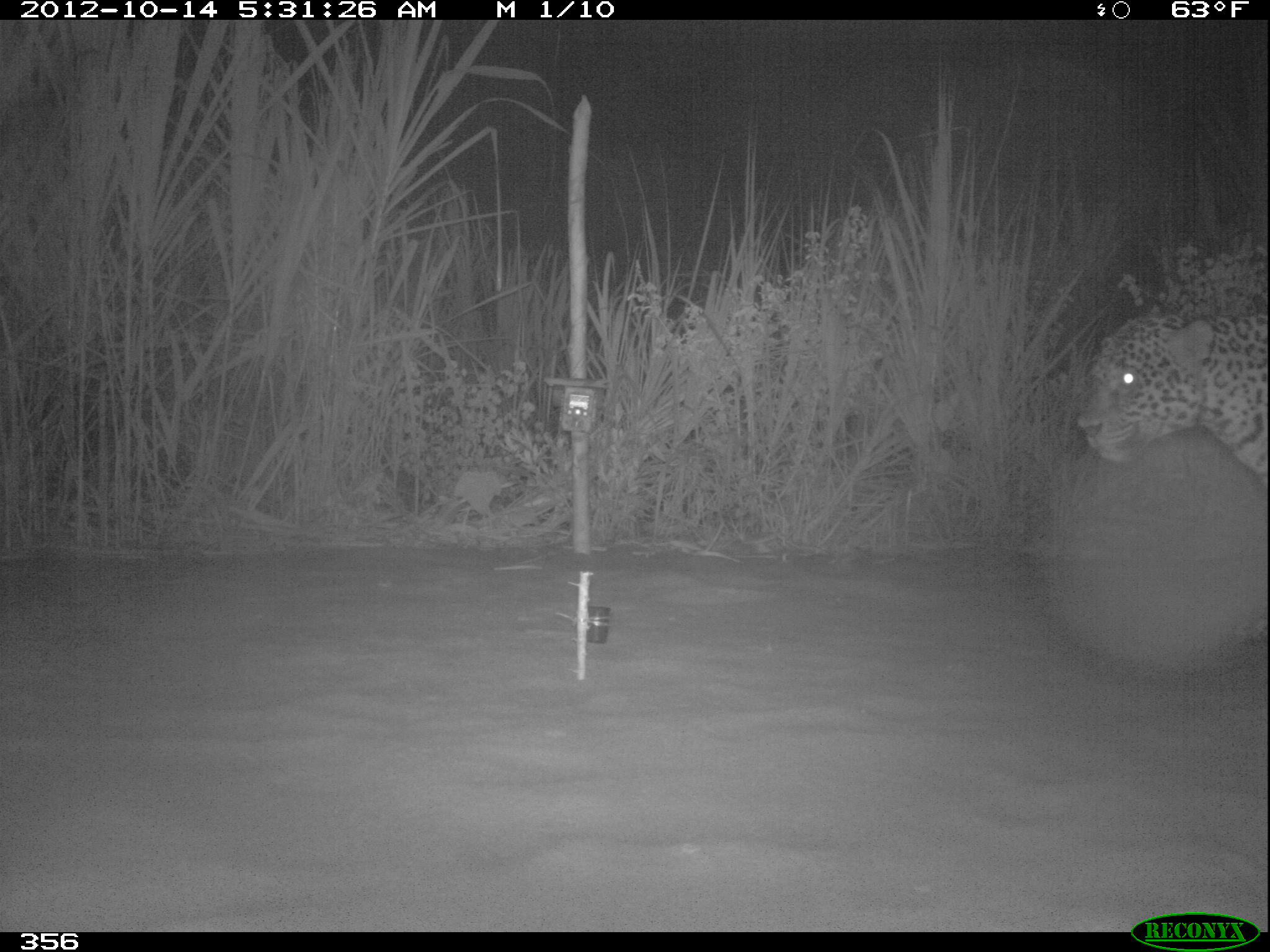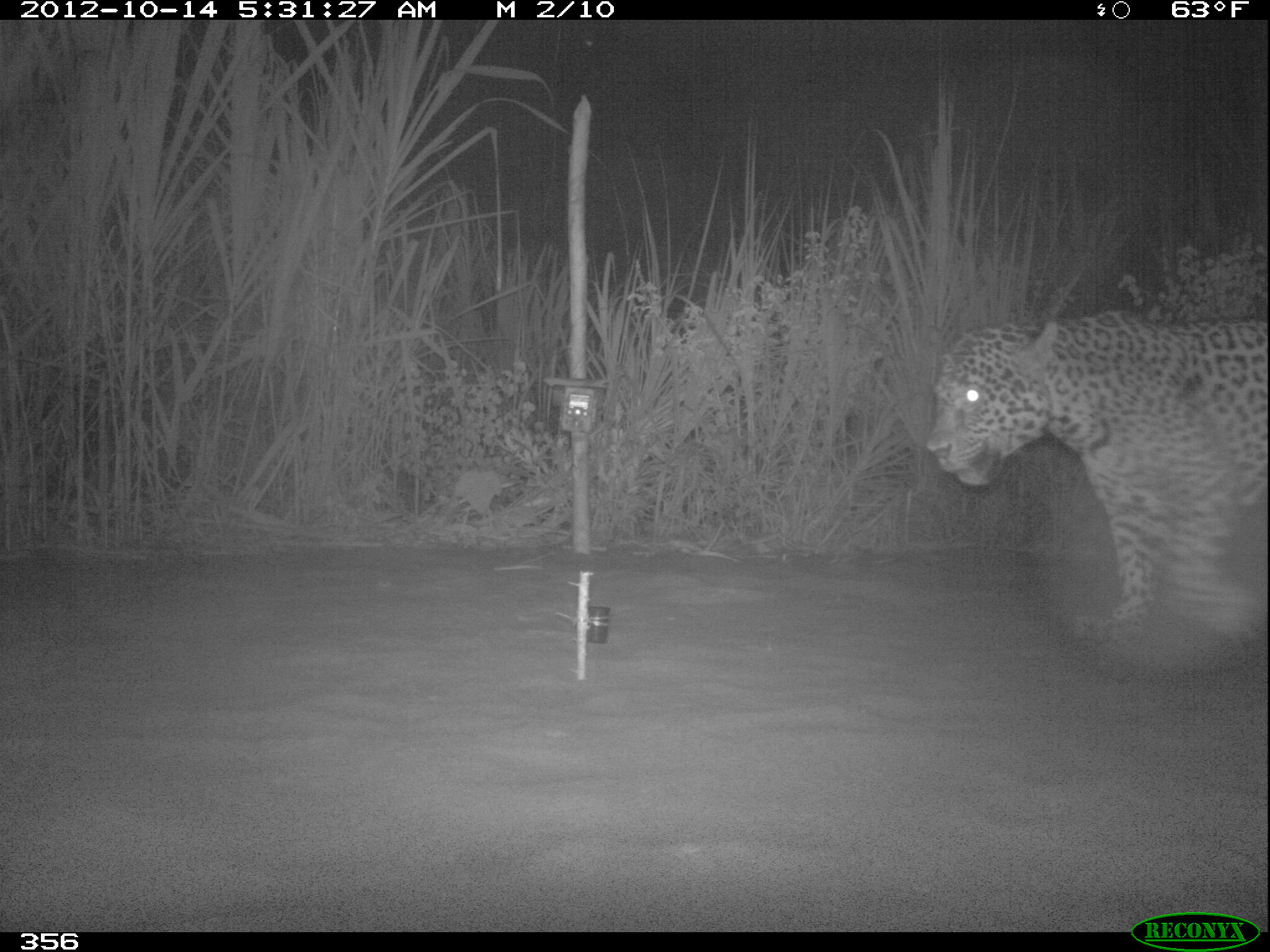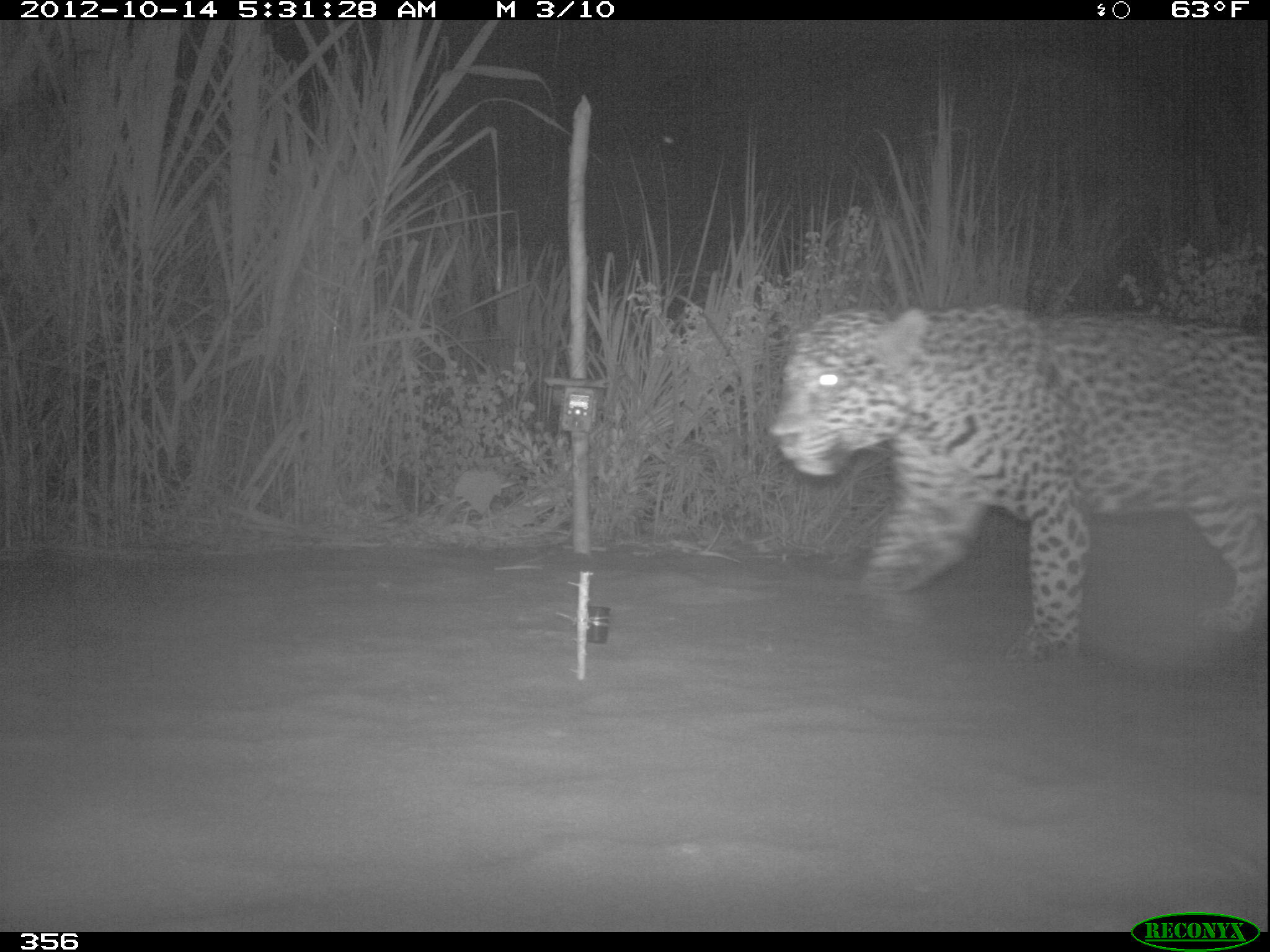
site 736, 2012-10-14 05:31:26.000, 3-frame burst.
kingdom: Animalia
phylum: Chordata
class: Mammalia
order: Carnivora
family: Felidae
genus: Panthera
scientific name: Panthera onca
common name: jaguar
Panthera onca (jaguar).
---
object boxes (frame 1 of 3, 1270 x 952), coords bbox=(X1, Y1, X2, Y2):
panthera onca: bbox=(1077, 311, 1269, 491)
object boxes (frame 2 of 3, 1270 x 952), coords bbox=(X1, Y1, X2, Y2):
panthera onca: bbox=(929, 307, 1267, 644)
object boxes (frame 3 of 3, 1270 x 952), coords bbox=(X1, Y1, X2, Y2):
panthera onca: bbox=(763, 300, 1268, 676)